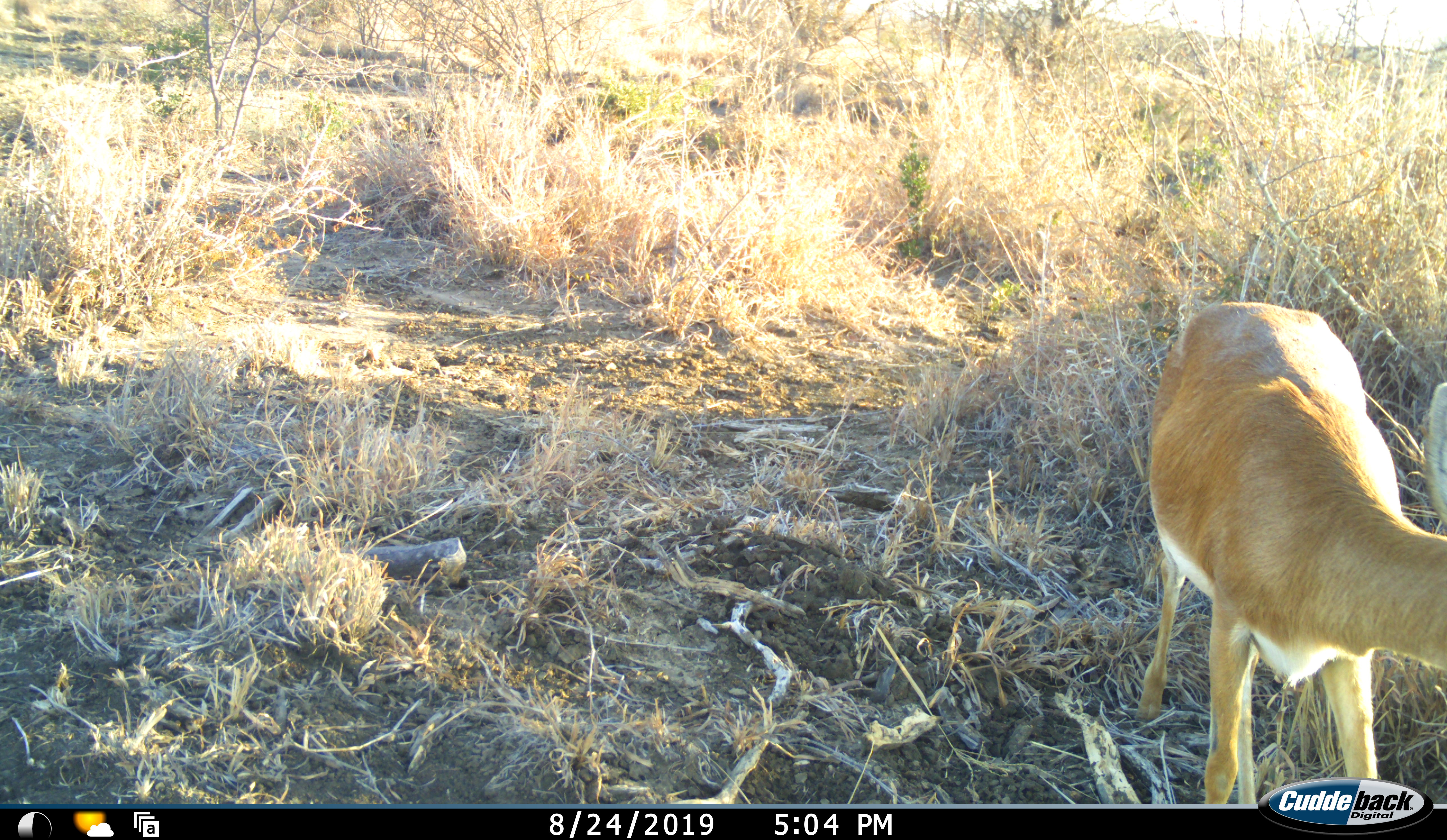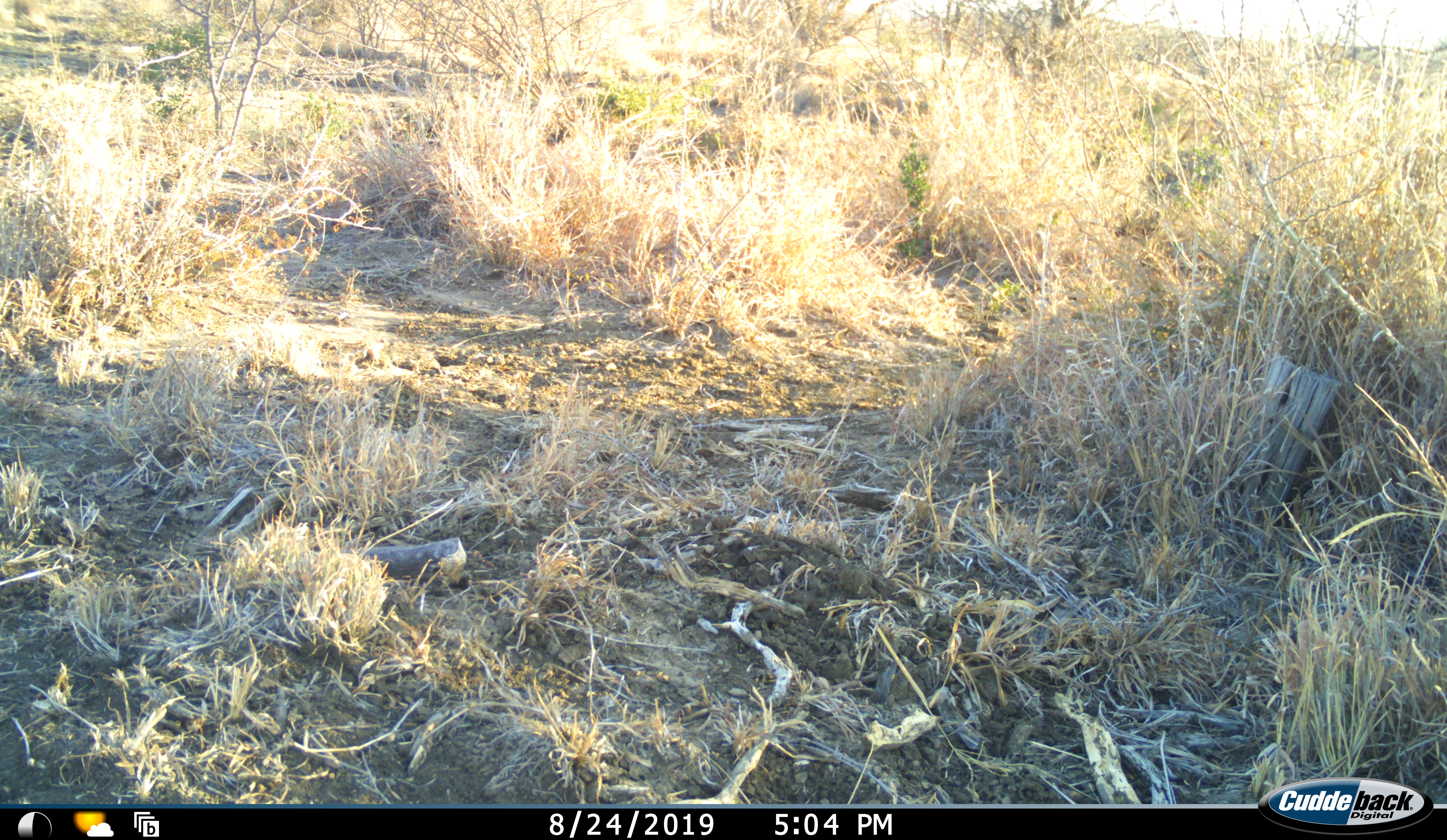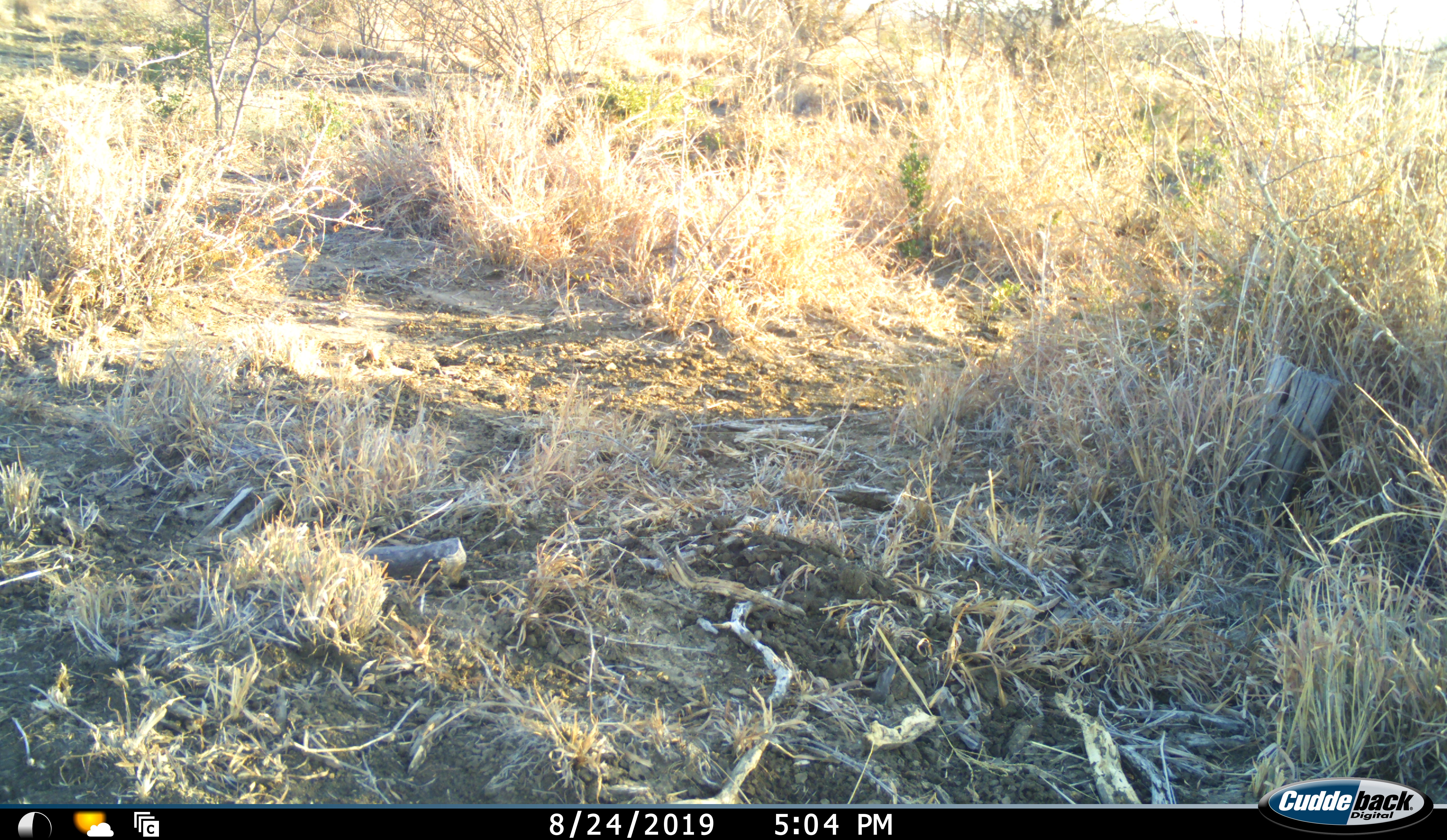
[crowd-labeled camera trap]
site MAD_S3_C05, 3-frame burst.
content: unidentified animal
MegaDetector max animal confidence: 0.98